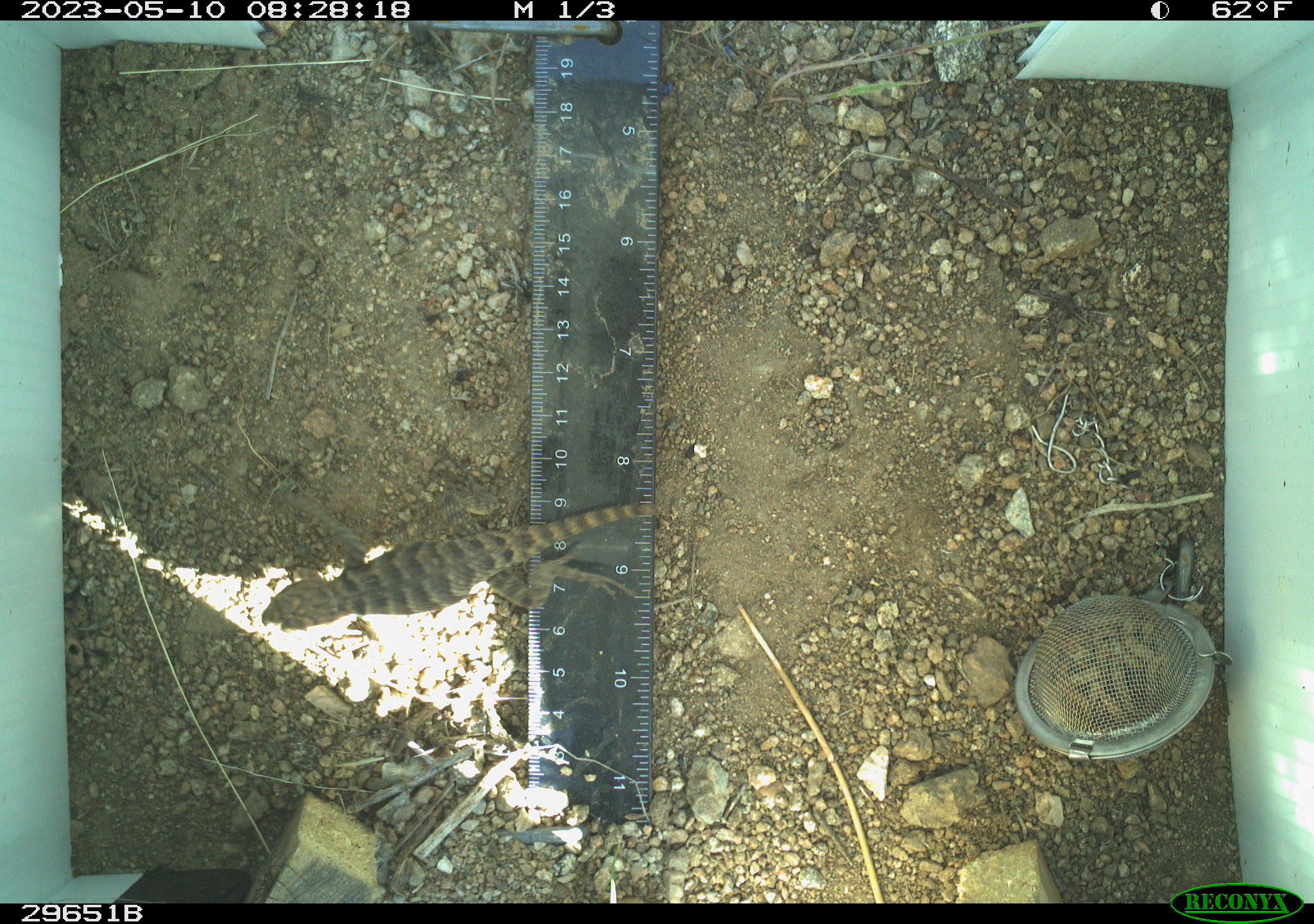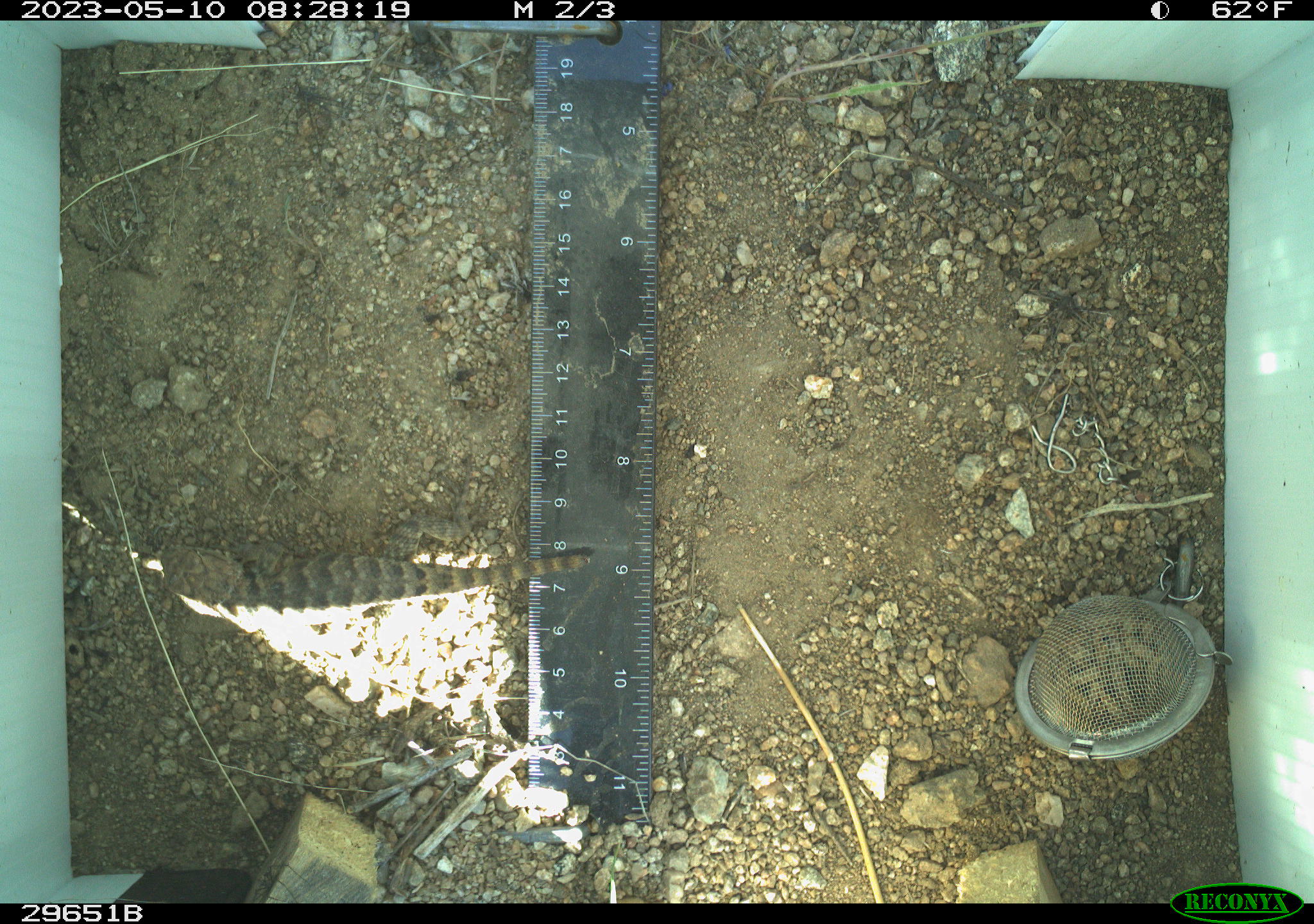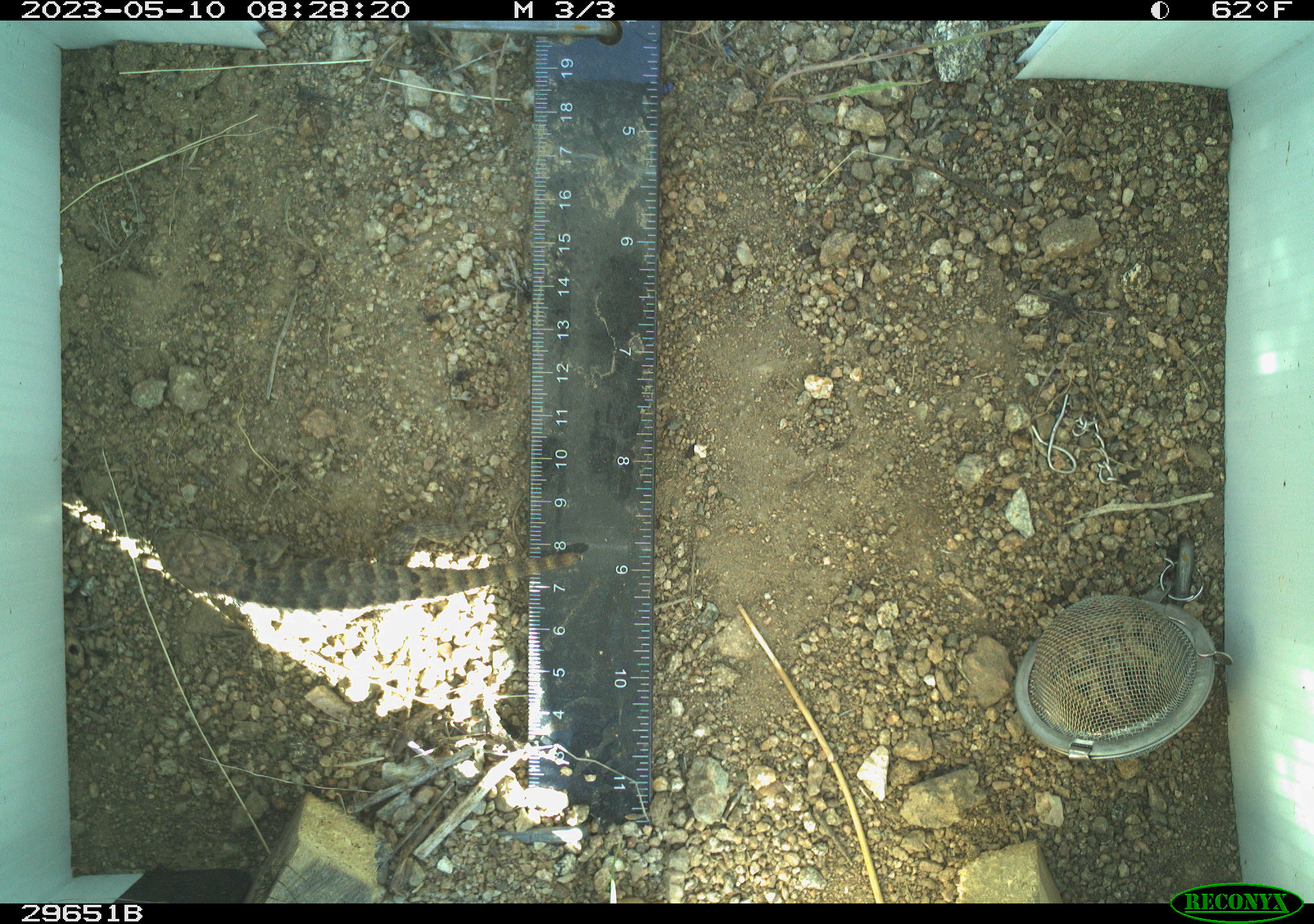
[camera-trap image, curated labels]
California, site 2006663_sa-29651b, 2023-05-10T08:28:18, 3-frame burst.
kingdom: Animalia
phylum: Chordata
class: Reptilia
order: Squamata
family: Phrynosomatidae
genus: Sceloporus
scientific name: Sceloporus uniformis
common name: yellow-backed spiny lizard